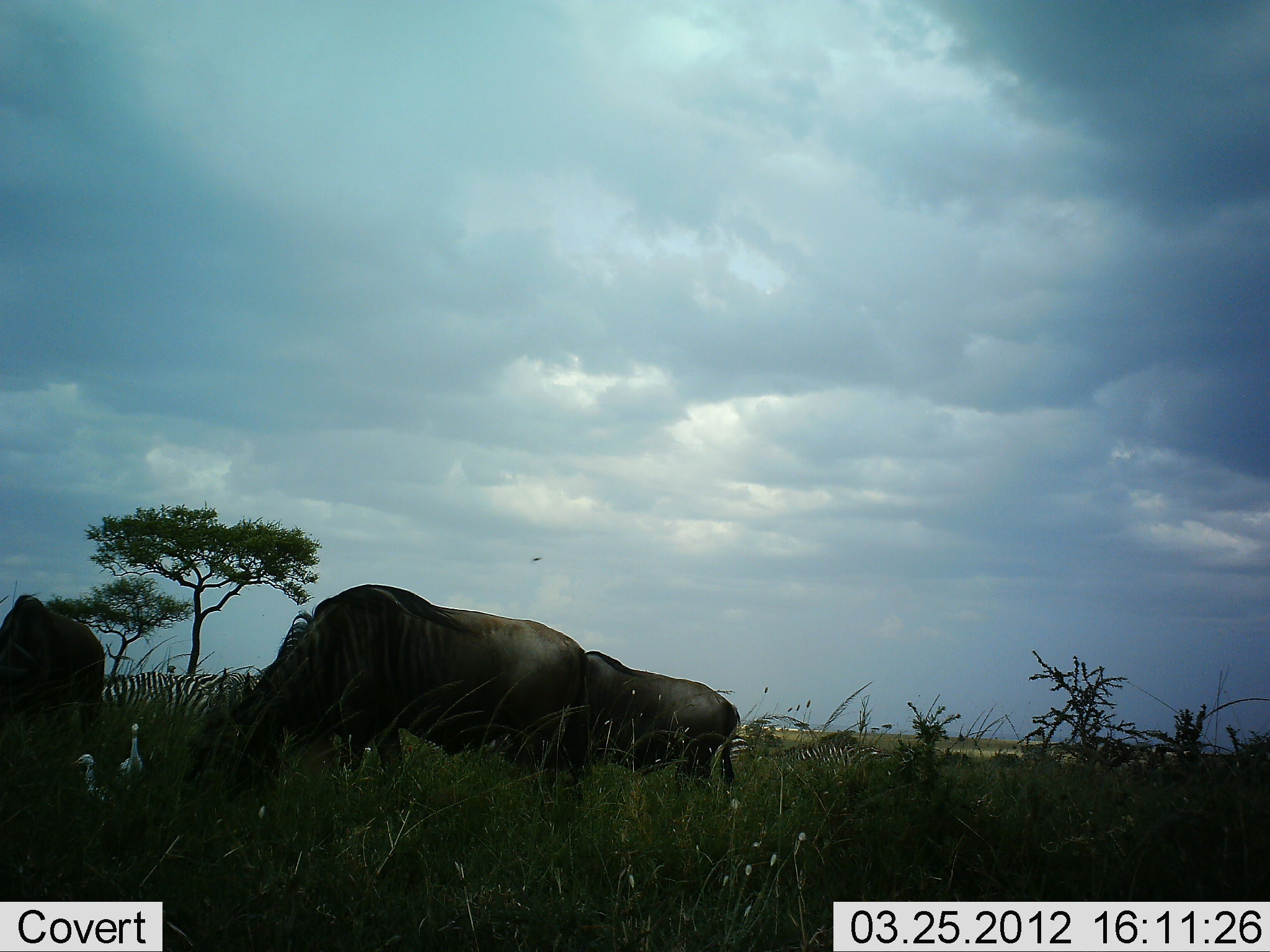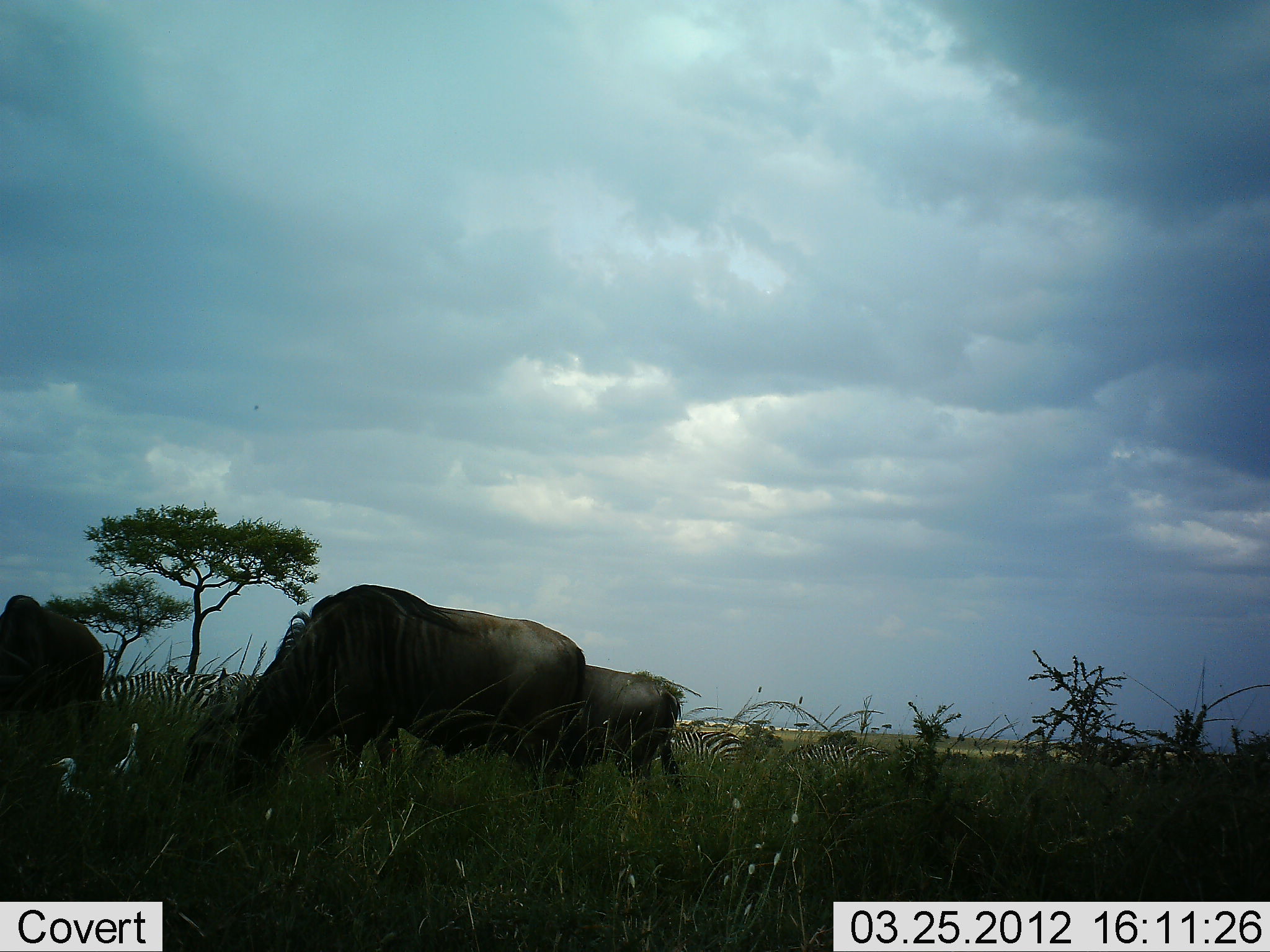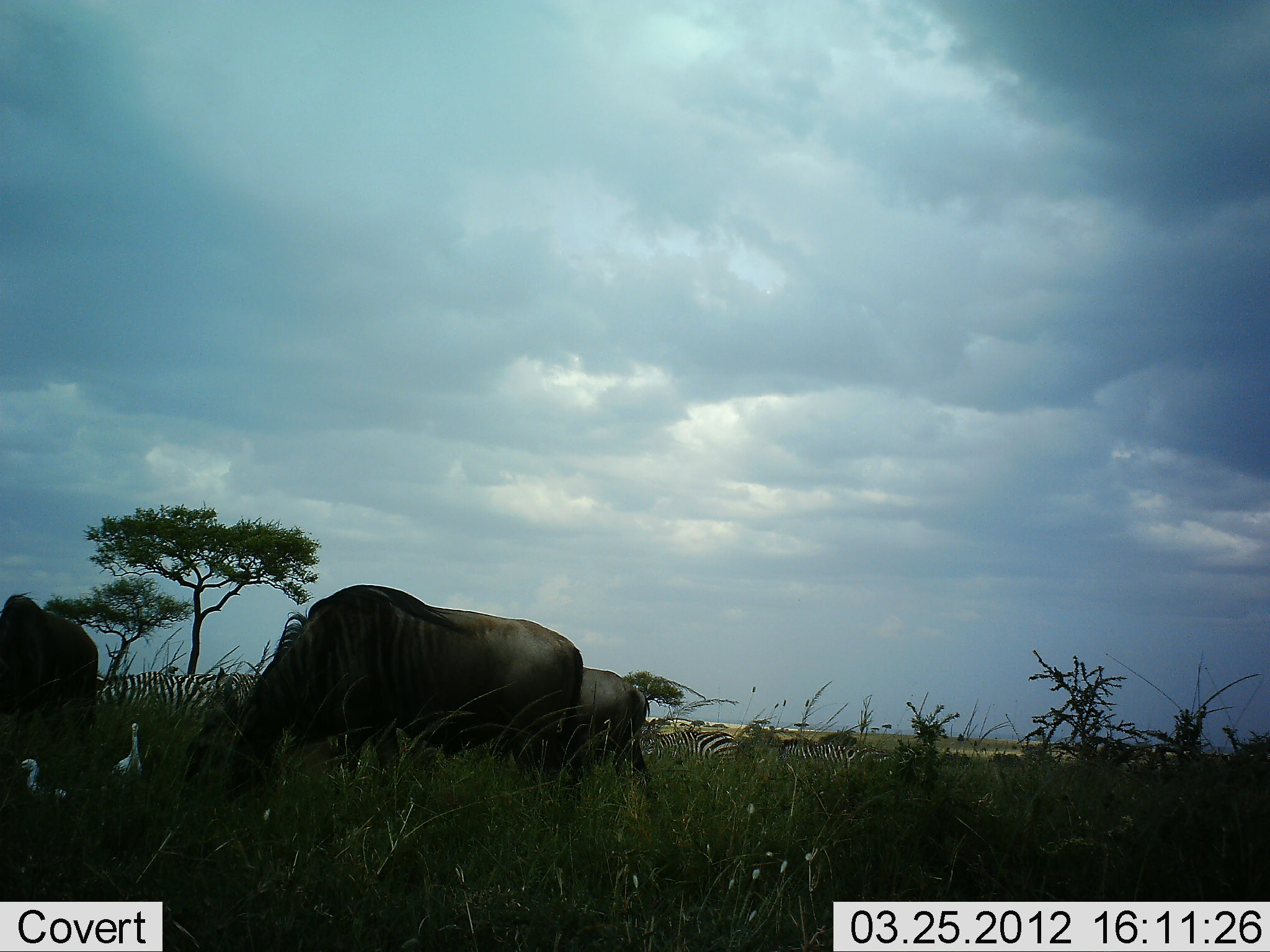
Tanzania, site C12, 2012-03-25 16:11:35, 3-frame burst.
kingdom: Animalia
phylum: Chordata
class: Aves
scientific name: Aves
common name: bird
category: otherbird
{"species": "otherbird (bird) (Aves)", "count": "2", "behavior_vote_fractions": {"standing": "82%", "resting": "0%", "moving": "59%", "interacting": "0%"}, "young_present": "0%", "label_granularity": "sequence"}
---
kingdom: Animalia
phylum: Chordata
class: Mammalia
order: Artiodactyla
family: Bovidae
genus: Connochaetes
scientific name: Connochaetes taurinus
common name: blue wildebeest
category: wildebeest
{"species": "wildebeest (blue wildebeest) (Connochaetes taurinus)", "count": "3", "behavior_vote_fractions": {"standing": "38%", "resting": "0%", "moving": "25%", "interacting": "0%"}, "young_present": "0%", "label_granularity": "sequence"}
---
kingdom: Animalia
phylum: Chordata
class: Mammalia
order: Perissodactyla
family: Equidae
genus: Equus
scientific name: Equus quagga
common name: plains zebra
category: zebra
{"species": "zebra (plains zebra) (Equus quagga)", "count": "4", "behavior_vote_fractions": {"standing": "45%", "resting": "0%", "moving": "5%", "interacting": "0%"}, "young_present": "0%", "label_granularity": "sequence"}